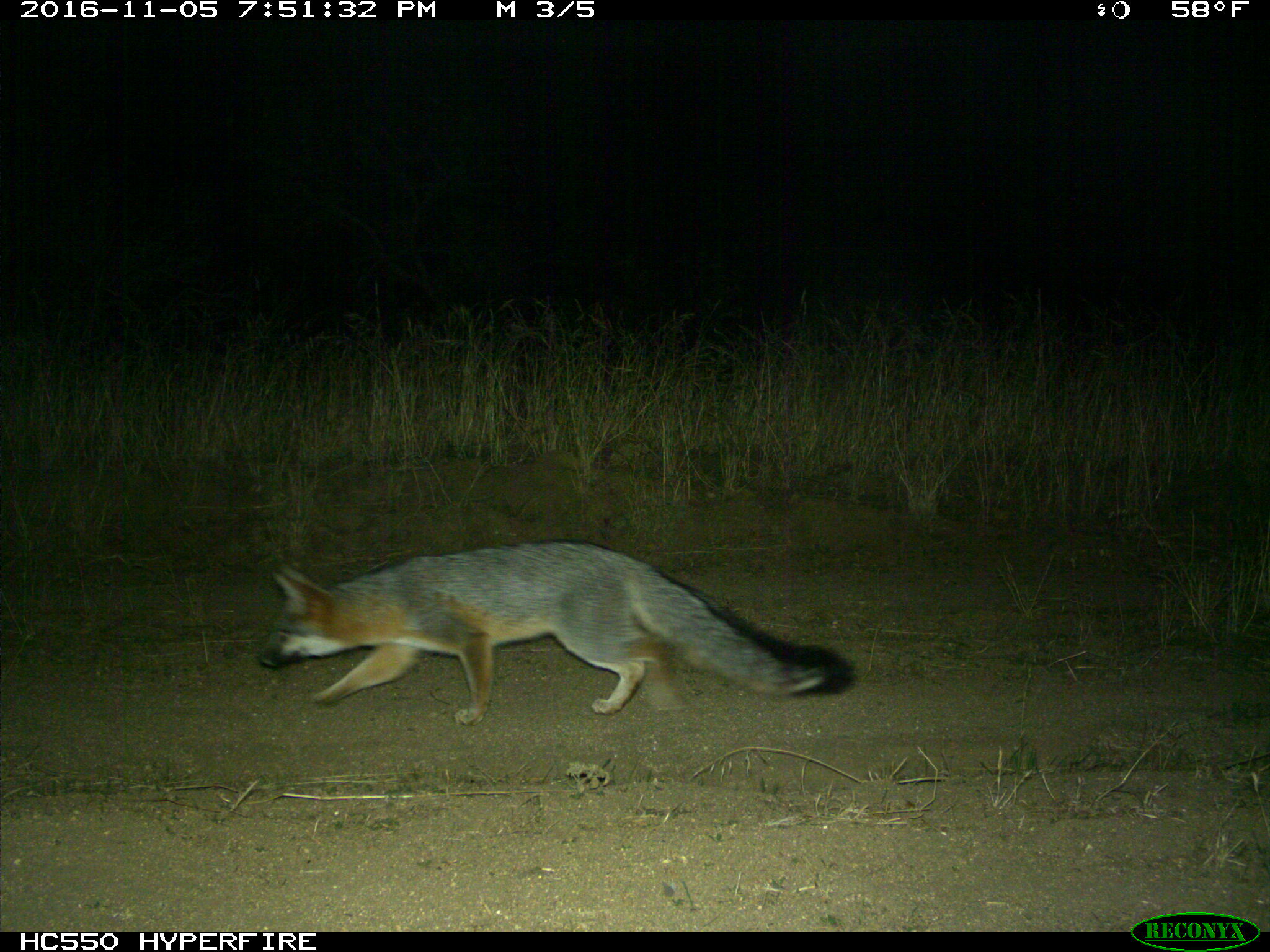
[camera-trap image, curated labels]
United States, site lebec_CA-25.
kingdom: Animalia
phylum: Chordata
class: Mammalia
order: Carnivora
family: Canidae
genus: Urocyon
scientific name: Urocyon cinereoargenteus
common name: gray fox